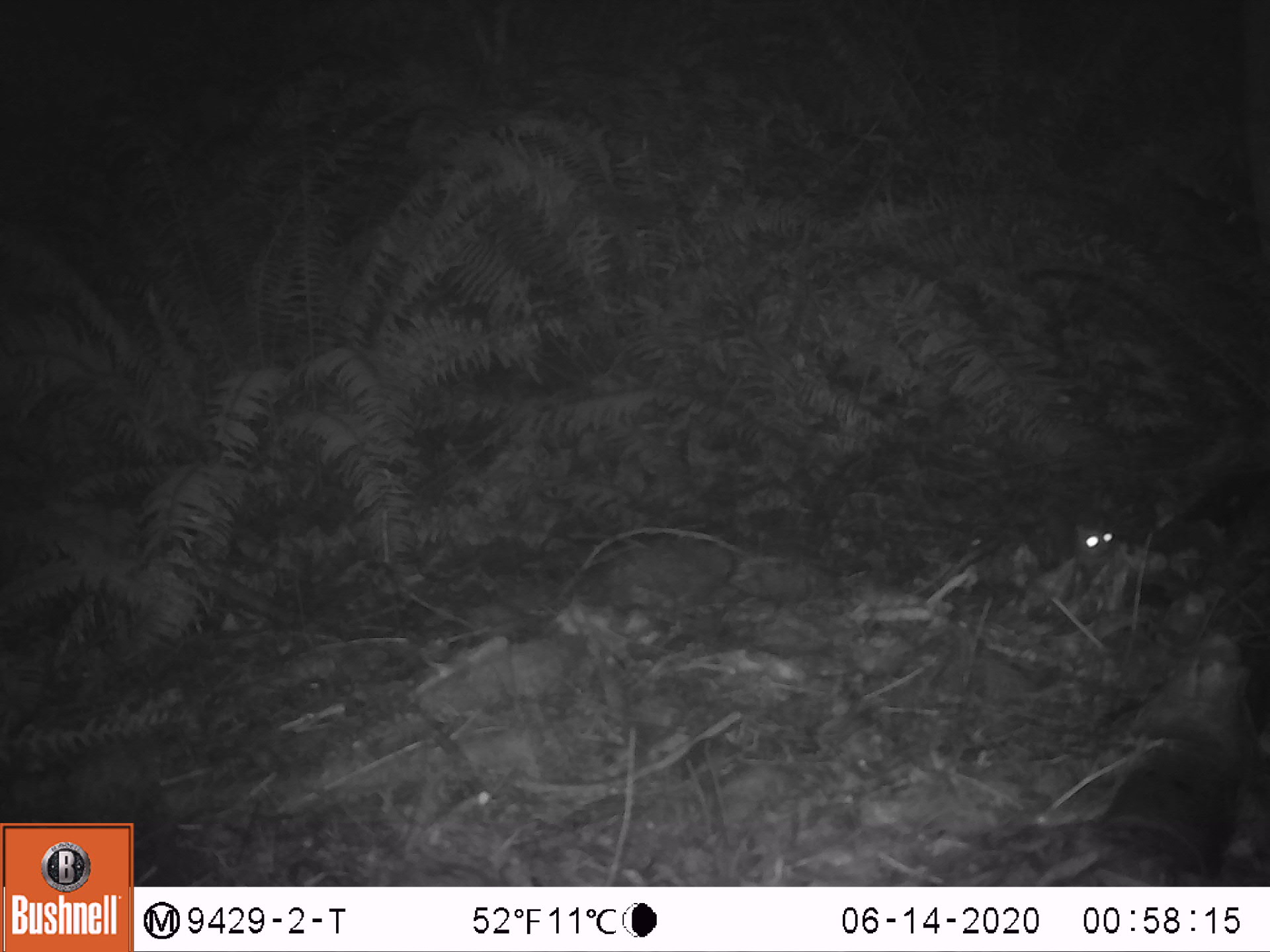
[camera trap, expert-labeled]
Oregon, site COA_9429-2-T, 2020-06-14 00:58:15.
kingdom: Animalia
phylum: Chordata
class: Mammalia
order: Rodentia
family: Sciuridae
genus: Glaucomys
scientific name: Glaucomys oregonensis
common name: humboldt's flying squirrel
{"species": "humboldt's flying squirrel (Glaucomys oregonensis)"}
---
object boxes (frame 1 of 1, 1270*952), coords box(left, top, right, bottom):
humboldt's flying squirrel: box(1062, 510, 1128, 586)